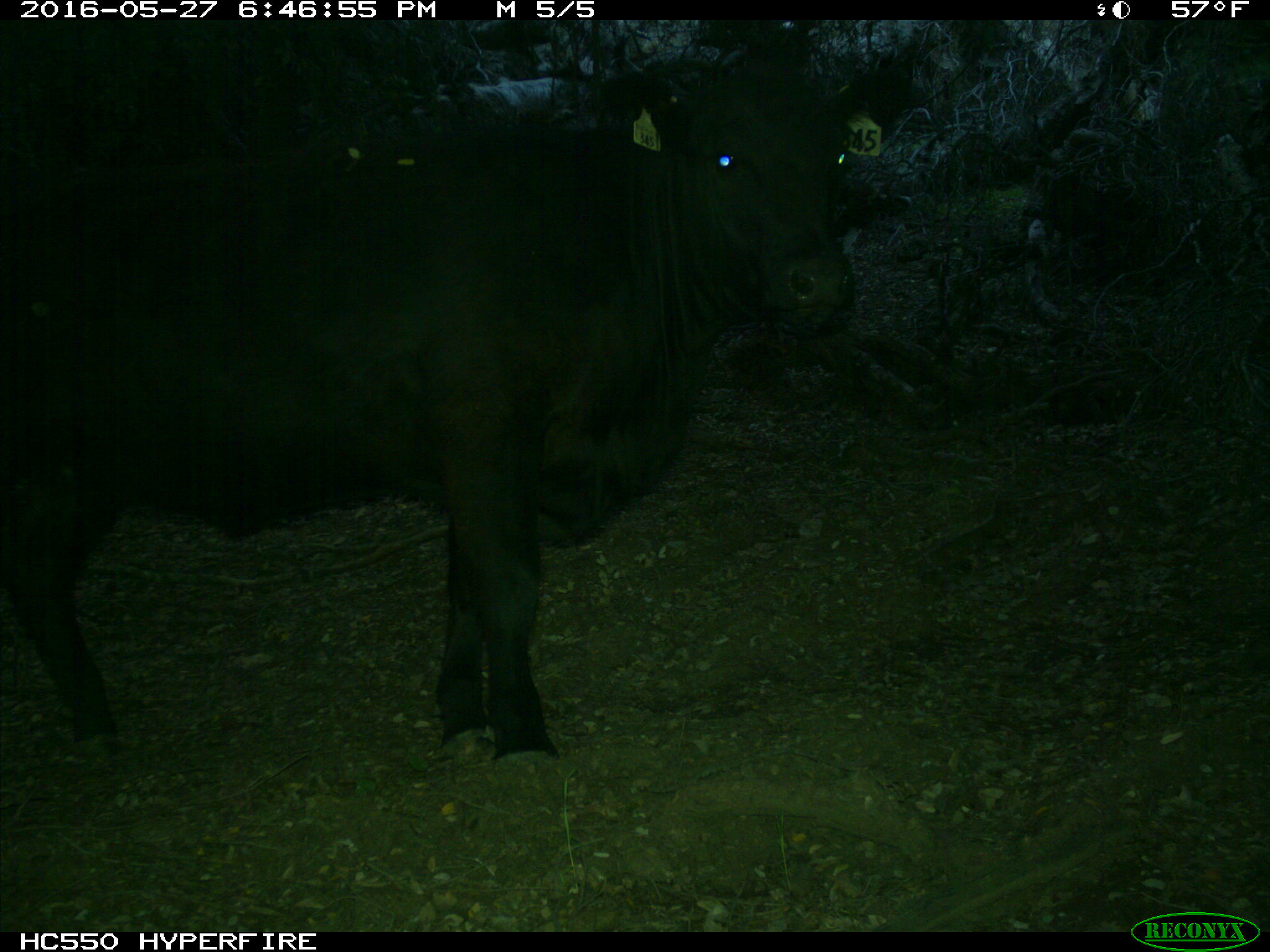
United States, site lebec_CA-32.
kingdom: Animalia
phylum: Chordata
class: Mammalia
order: Artiodactyla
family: Bovidae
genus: Bos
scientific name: Bos taurus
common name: domestic cow